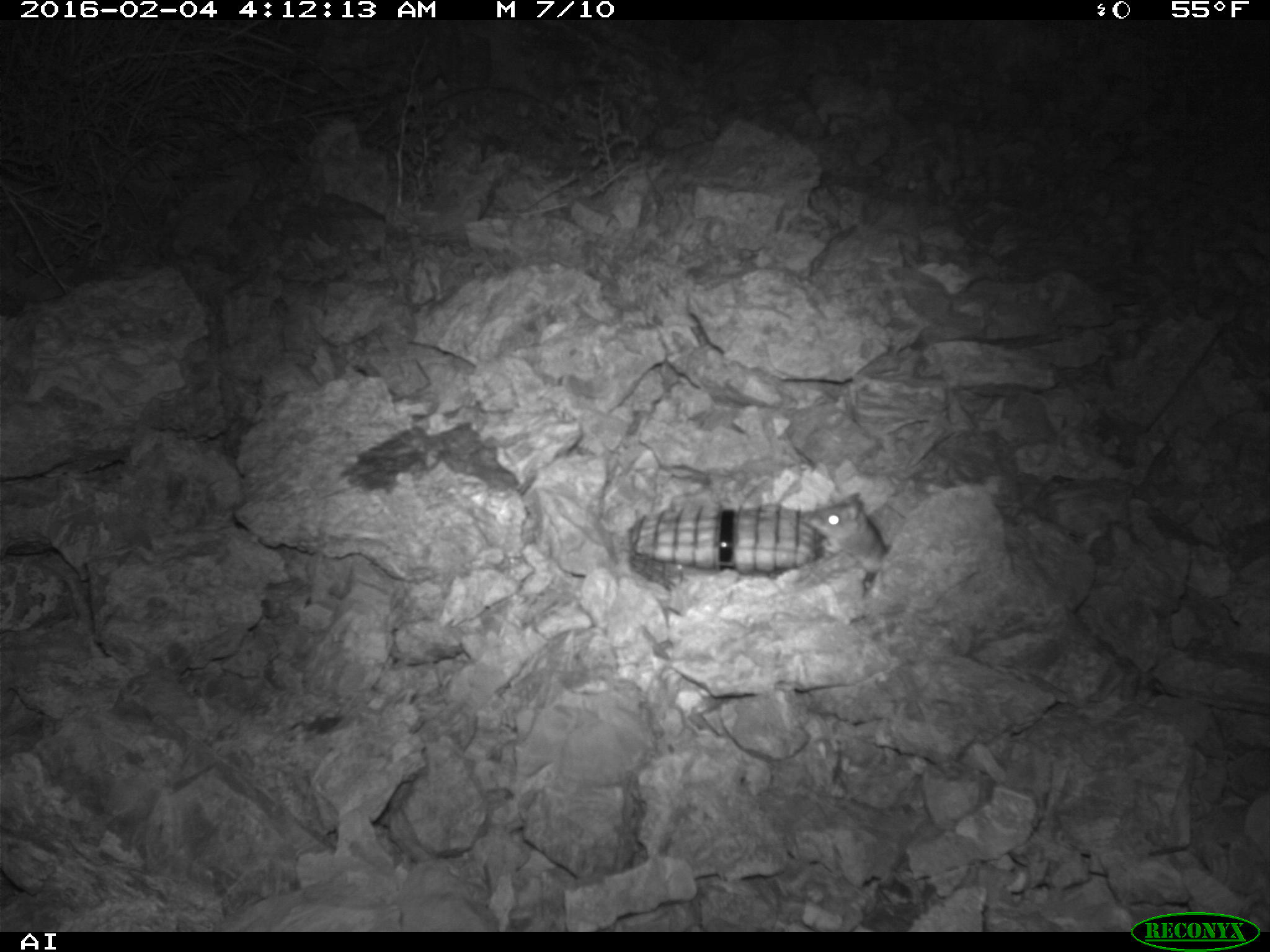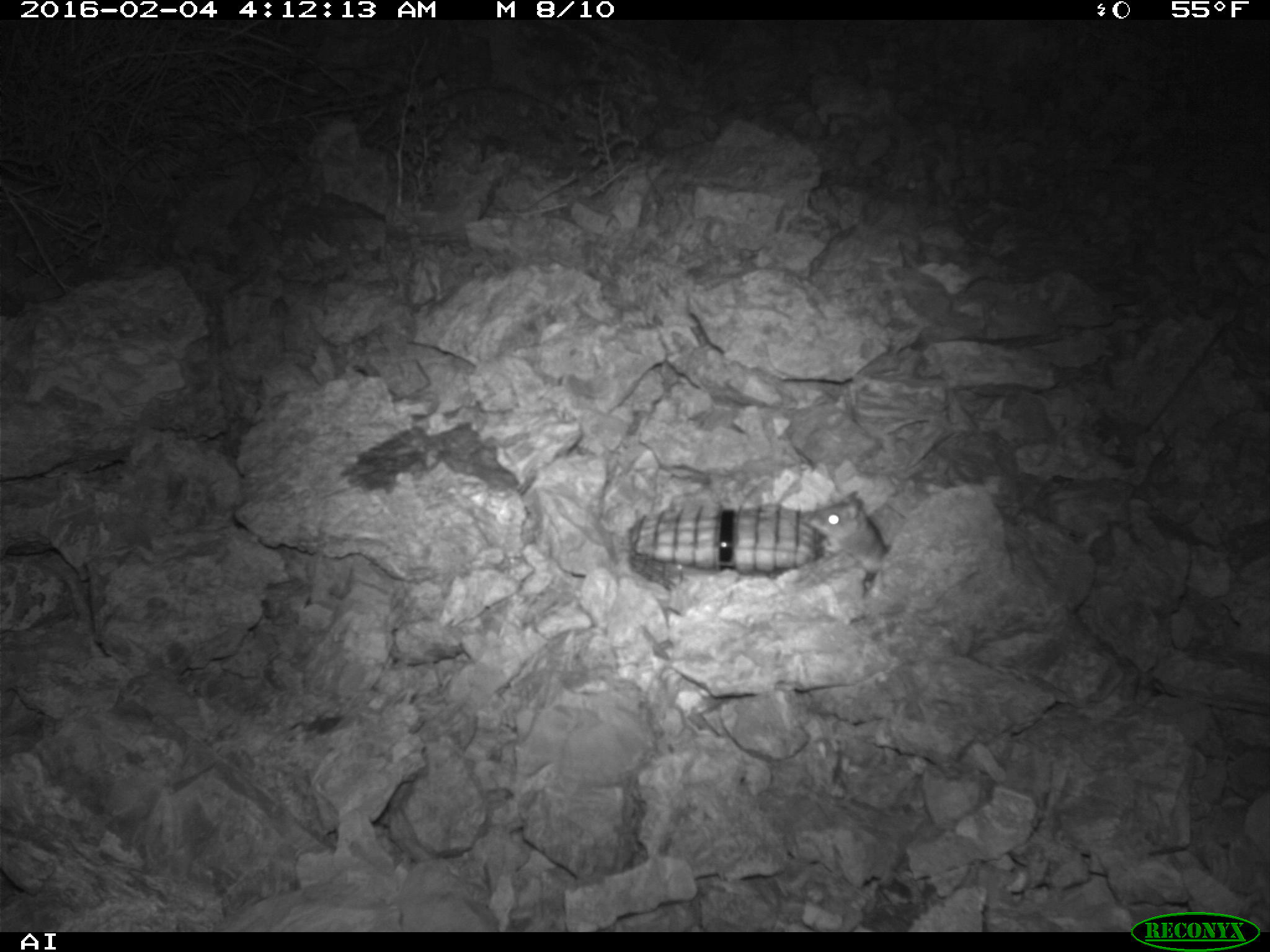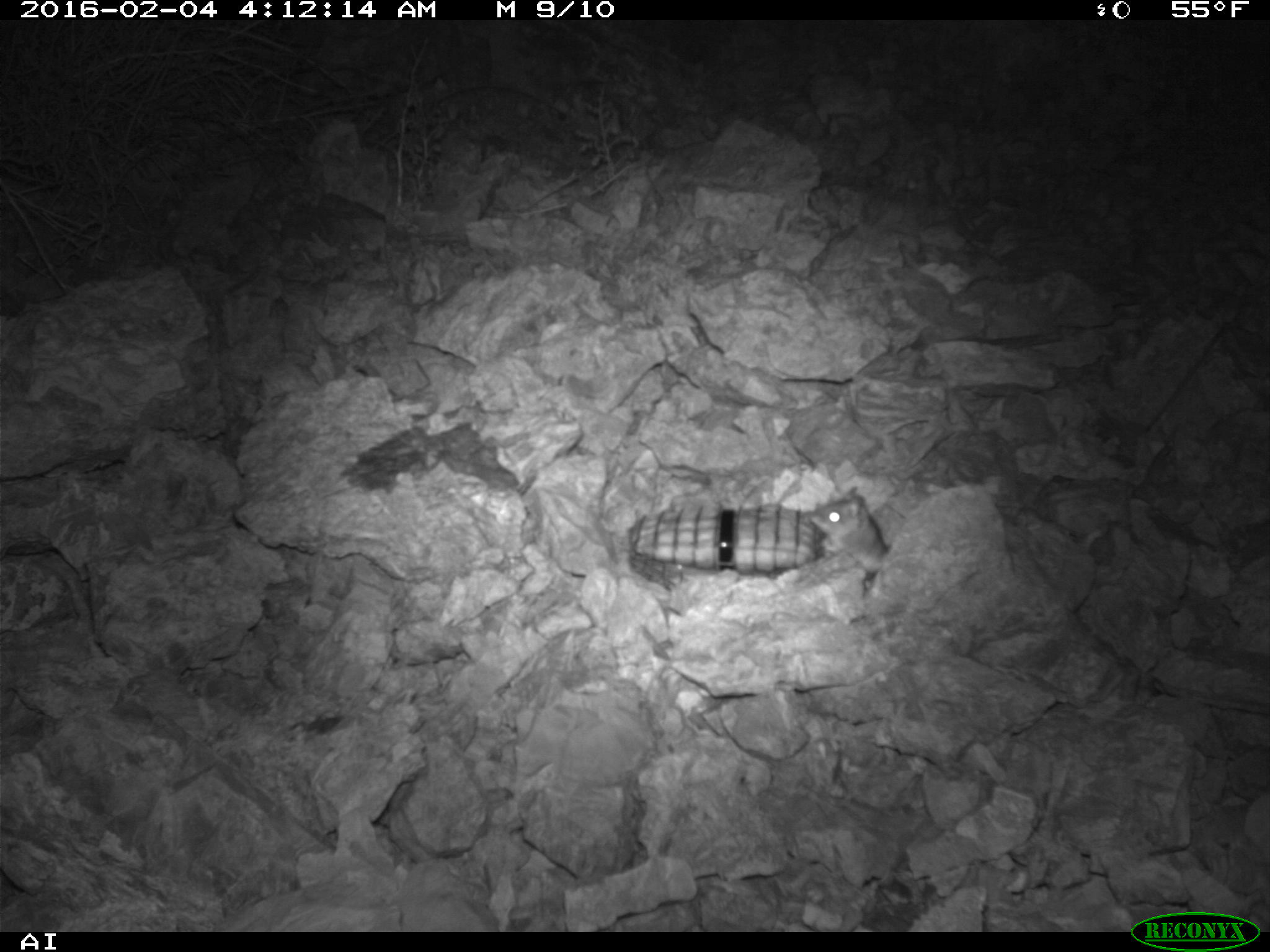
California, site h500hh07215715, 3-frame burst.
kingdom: Animalia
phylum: Chordata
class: Mammalia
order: Rodentia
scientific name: Rodentia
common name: rodent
Rodent (Rodentia).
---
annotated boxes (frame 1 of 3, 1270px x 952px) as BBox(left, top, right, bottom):
rodent: BBox(806, 491, 888, 561)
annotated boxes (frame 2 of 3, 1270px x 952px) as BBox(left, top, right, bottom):
rodent: BBox(806, 490, 889, 580)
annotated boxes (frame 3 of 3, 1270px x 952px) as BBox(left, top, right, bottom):
rodent: BBox(802, 482, 888, 572)